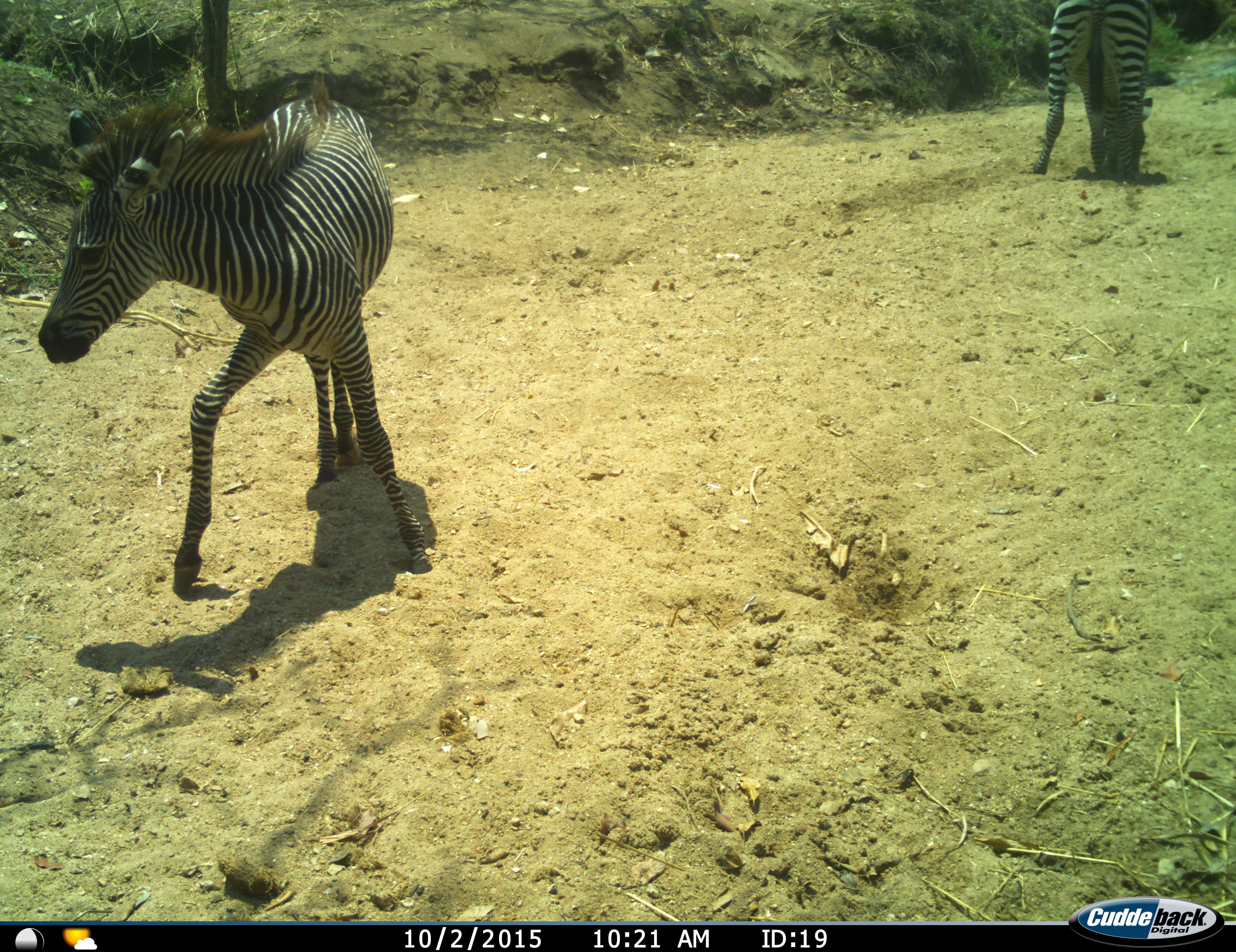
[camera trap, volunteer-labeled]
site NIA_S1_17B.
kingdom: Animalia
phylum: Chordata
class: Mammalia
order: Perissodactyla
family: Equidae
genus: Equus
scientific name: Equus quagga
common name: plains zebra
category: zebraplains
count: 2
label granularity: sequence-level